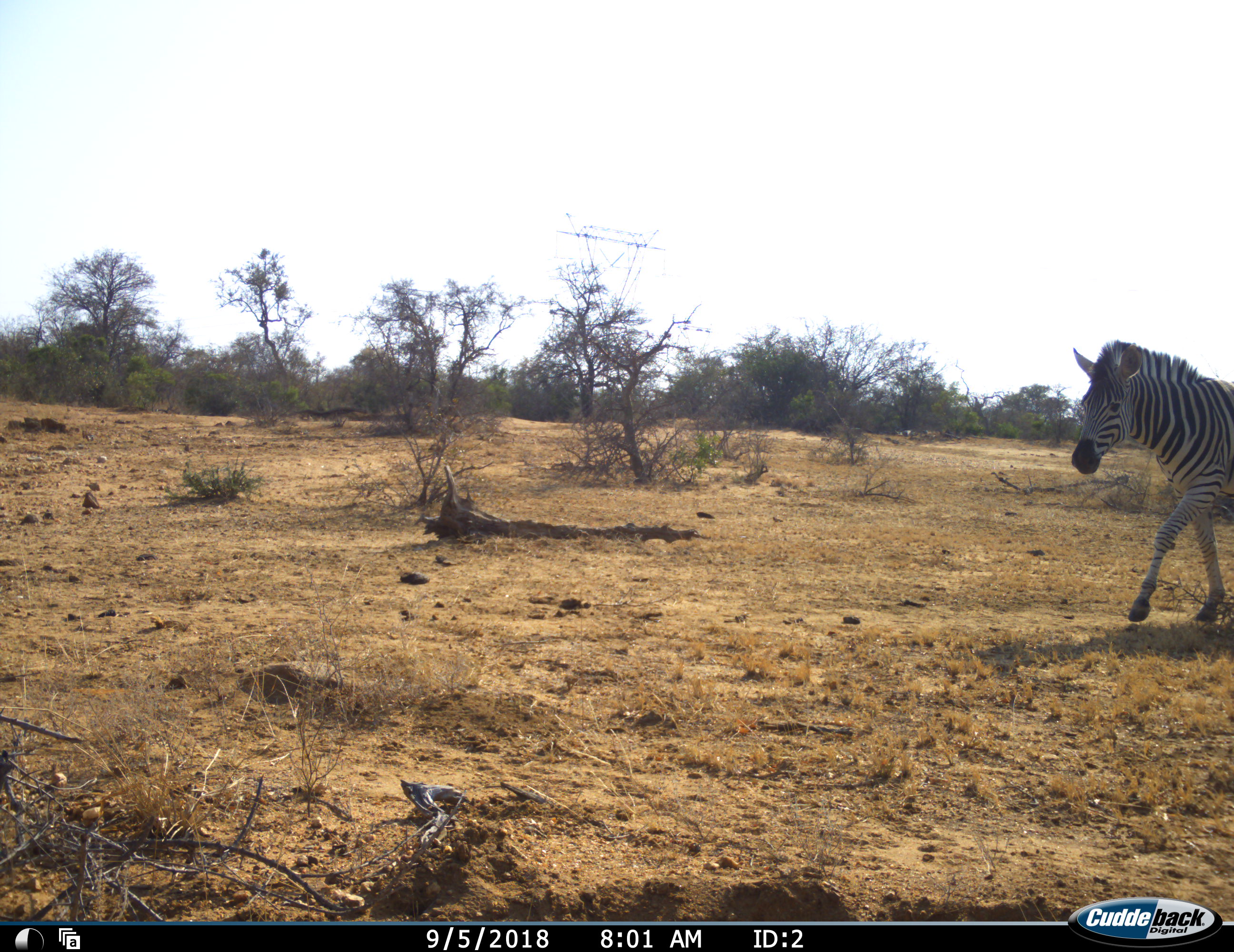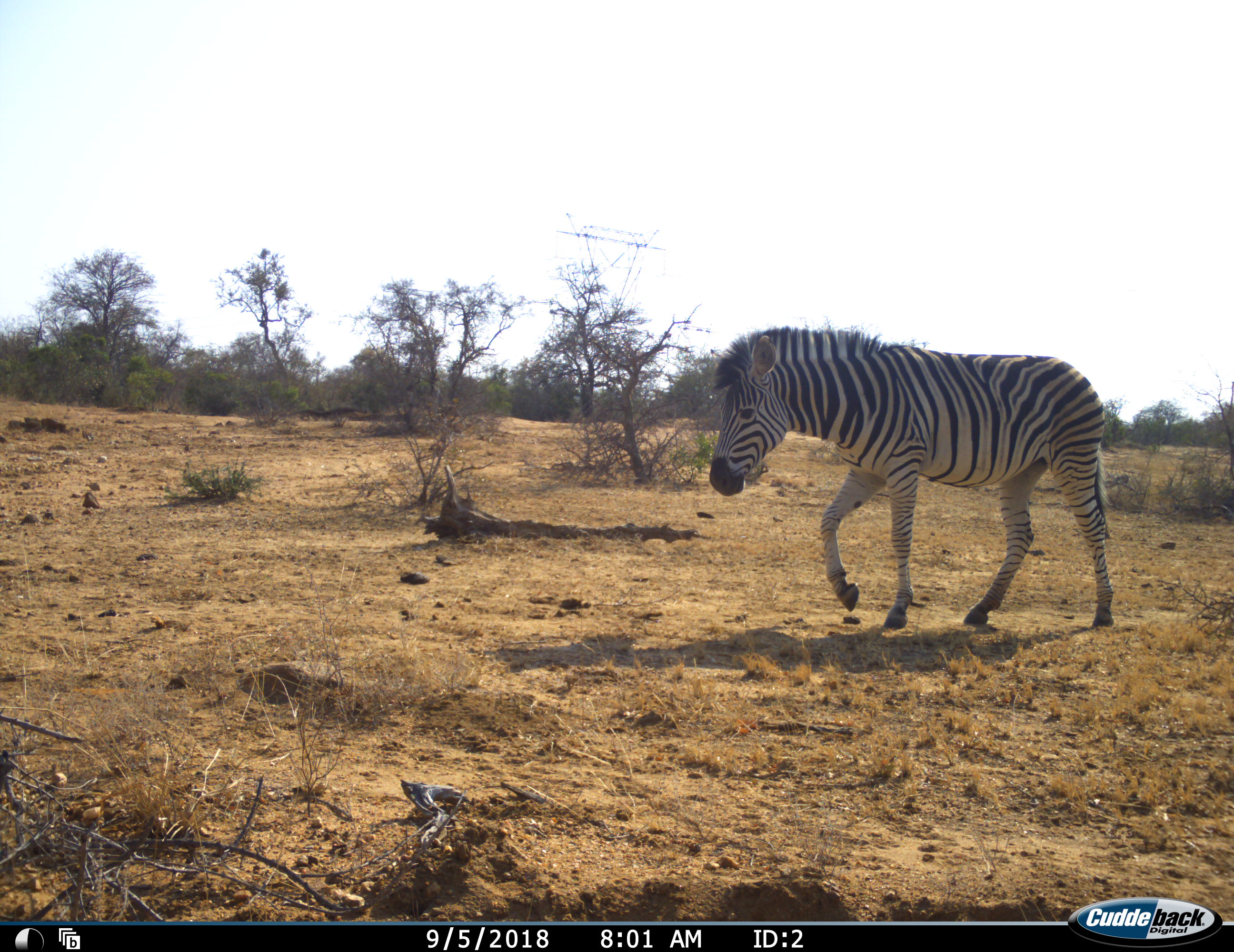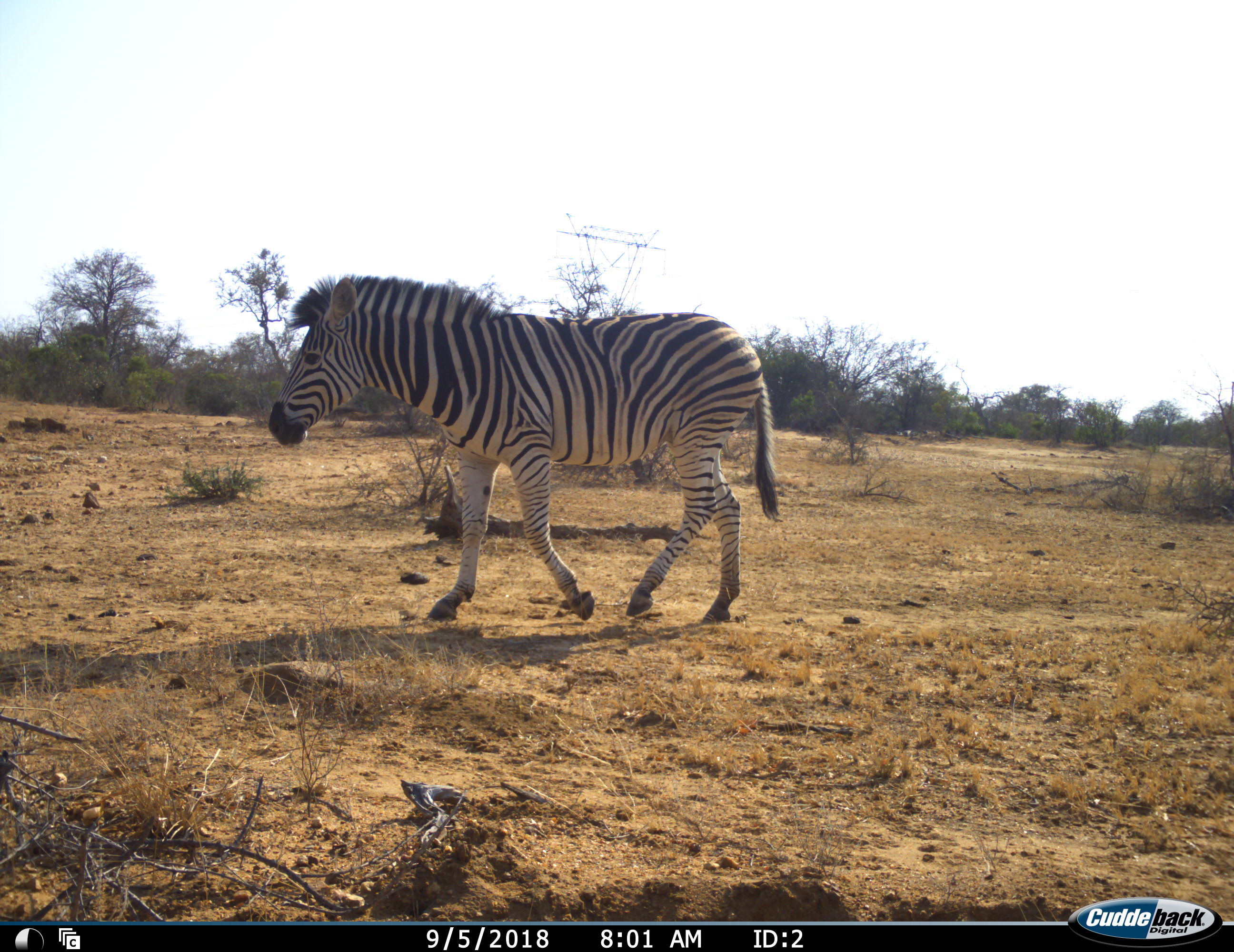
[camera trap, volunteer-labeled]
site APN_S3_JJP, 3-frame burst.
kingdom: Animalia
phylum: Chordata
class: Mammalia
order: Perissodactyla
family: Equidae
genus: Equus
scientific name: Equus quagga burchellii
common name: burchell's zebra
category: zebraburchells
Zebraburchells (burchell's zebra) (Equus quagga burchellii), count 1. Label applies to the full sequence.